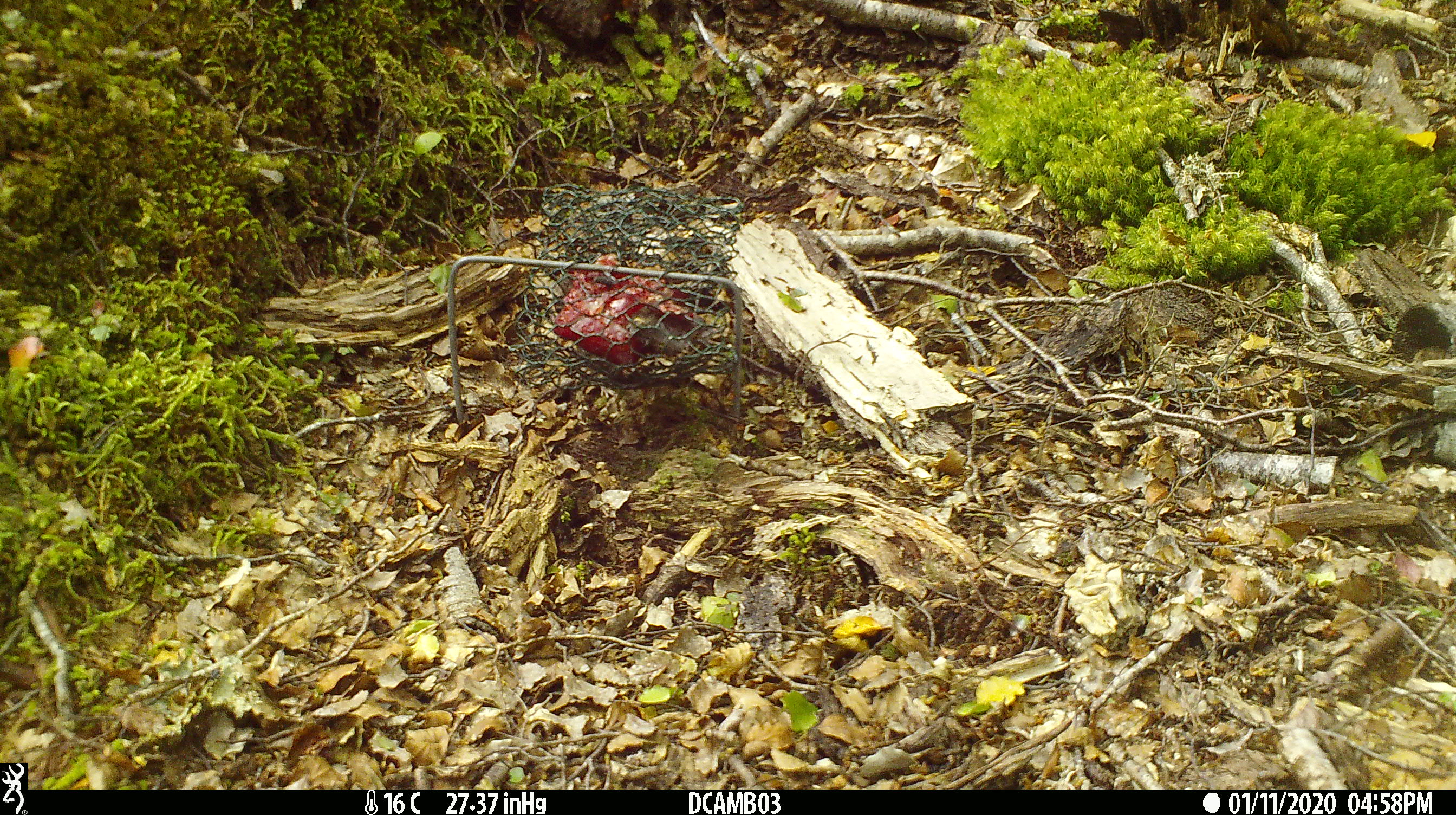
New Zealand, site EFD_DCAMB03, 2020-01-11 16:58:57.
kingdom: Animalia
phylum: Chordata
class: Mammalia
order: Rodentia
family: Muridae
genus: Mus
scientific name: Mus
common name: mouse